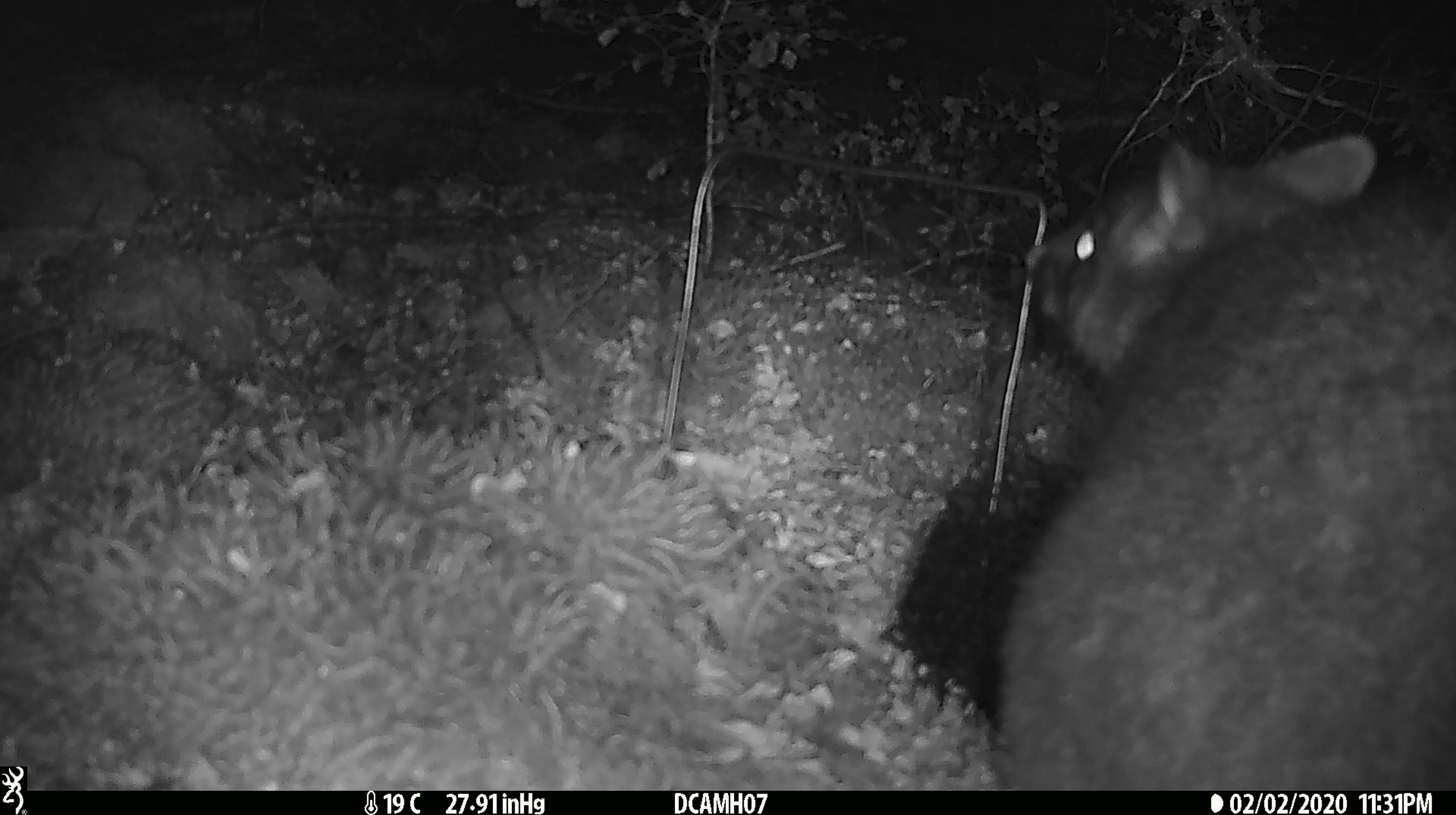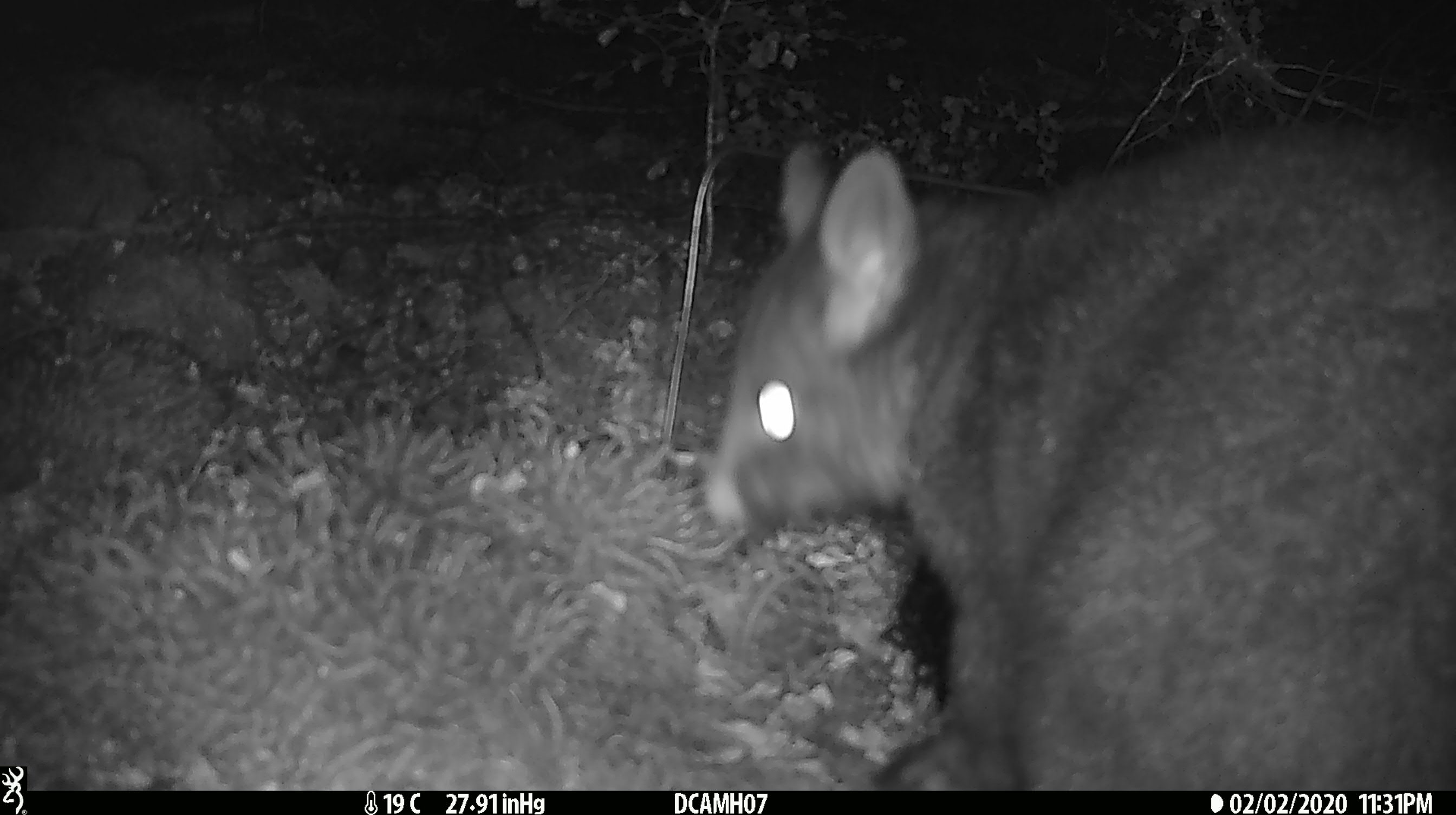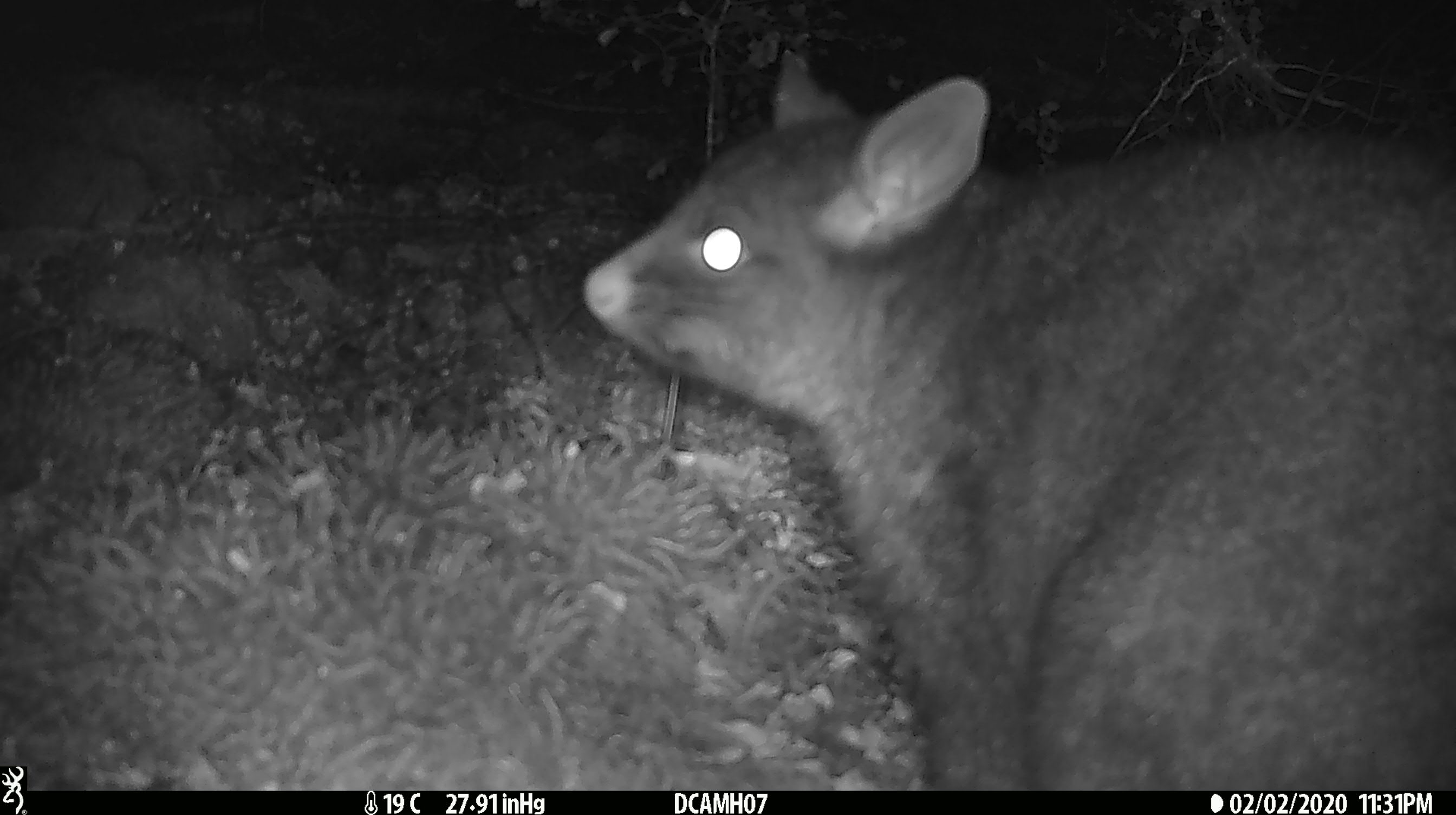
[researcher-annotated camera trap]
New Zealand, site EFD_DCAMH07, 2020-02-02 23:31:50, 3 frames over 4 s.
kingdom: Animalia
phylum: Chordata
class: Mammalia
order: Diprotodontia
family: Phalangeridae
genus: Trichosurus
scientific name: Trichosurus vulpecula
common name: common brushtail possum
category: possum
Possum (common brushtail possum) (Trichosurus vulpecula).